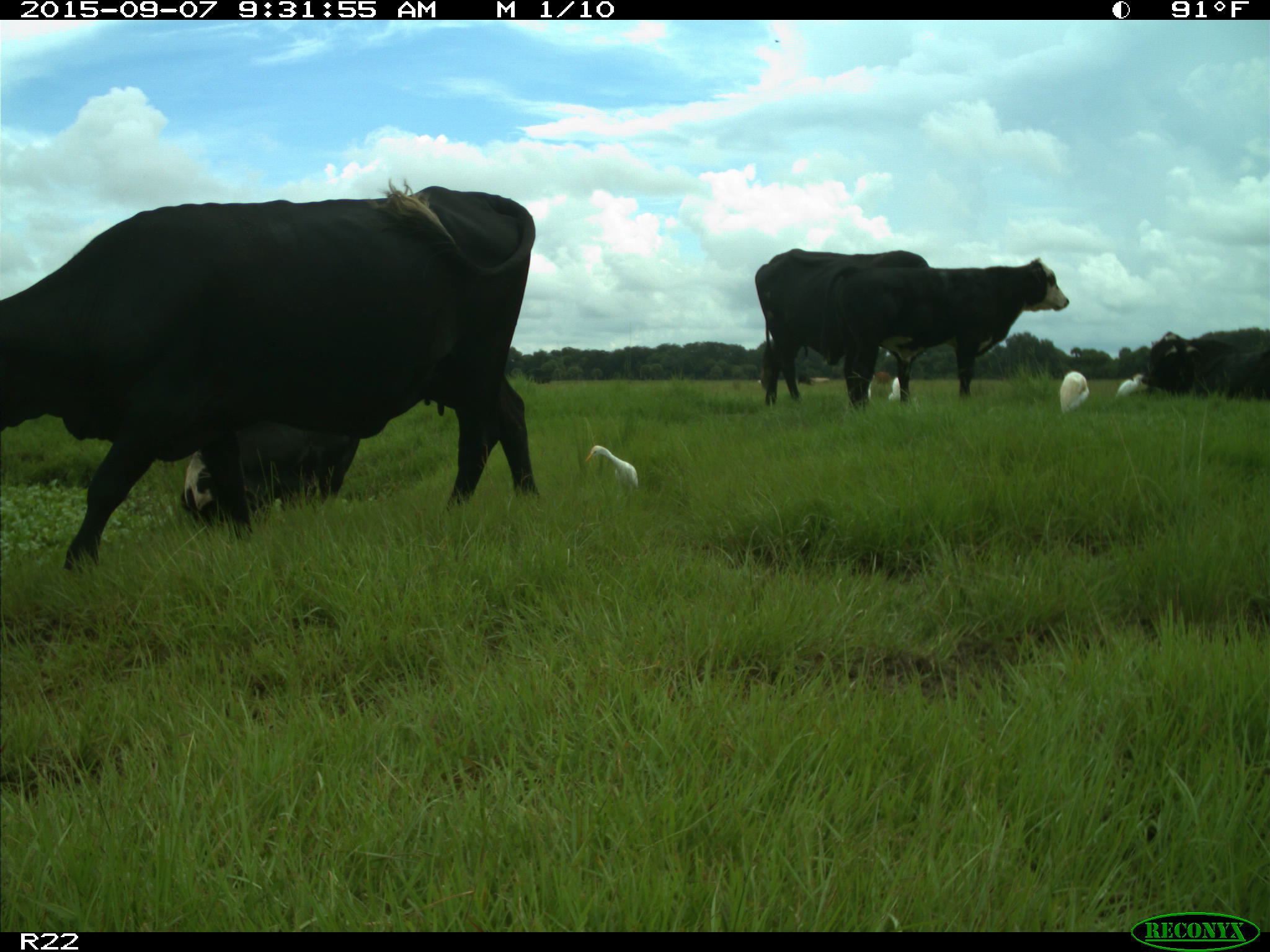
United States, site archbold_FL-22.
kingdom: Animalia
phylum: Chordata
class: Mammalia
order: Artiodactyla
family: Bovidae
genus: Bos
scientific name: Bos taurus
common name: domestic cow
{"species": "Bos taurus (domestic cow)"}